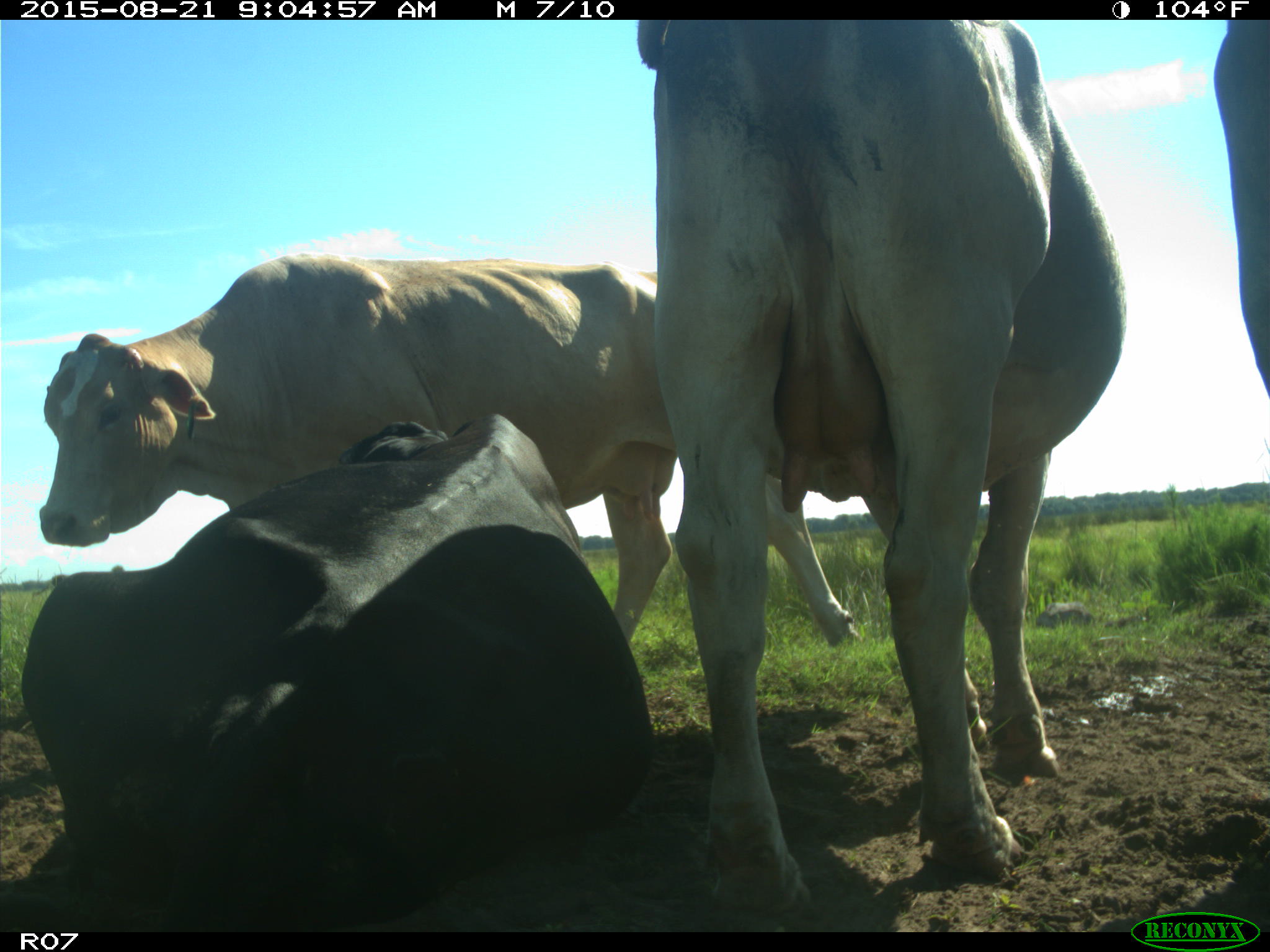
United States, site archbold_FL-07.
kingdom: Animalia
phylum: Chordata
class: Mammalia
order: Artiodactyla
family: Bovidae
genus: Bos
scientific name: Bos taurus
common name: domestic cow